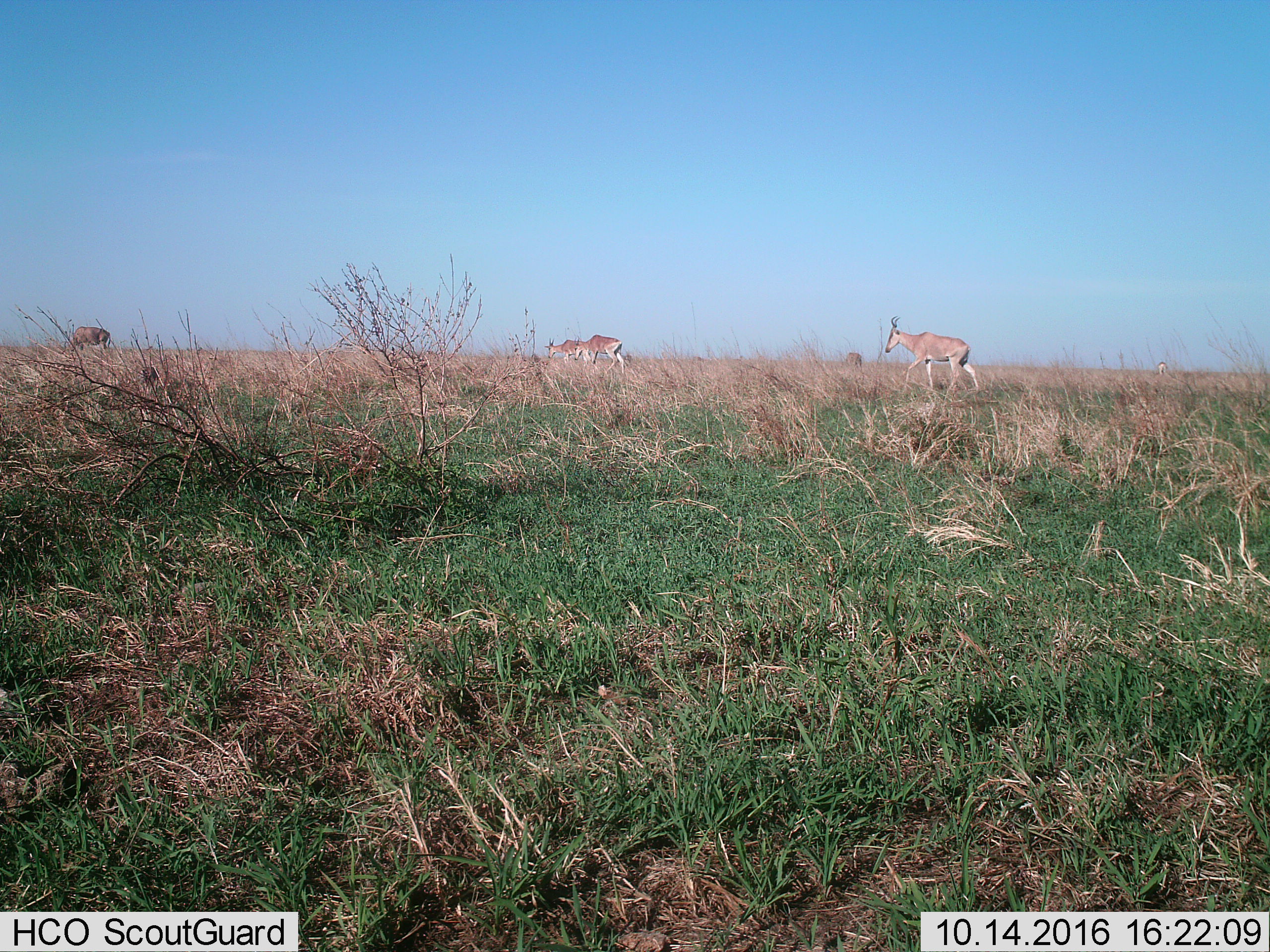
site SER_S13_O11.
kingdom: Animalia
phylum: Chordata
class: Mammalia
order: Artiodactyla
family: Bovidae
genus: Alcelaphus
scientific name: Alcelaphus buselaphus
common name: hartebeest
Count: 6.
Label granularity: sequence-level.